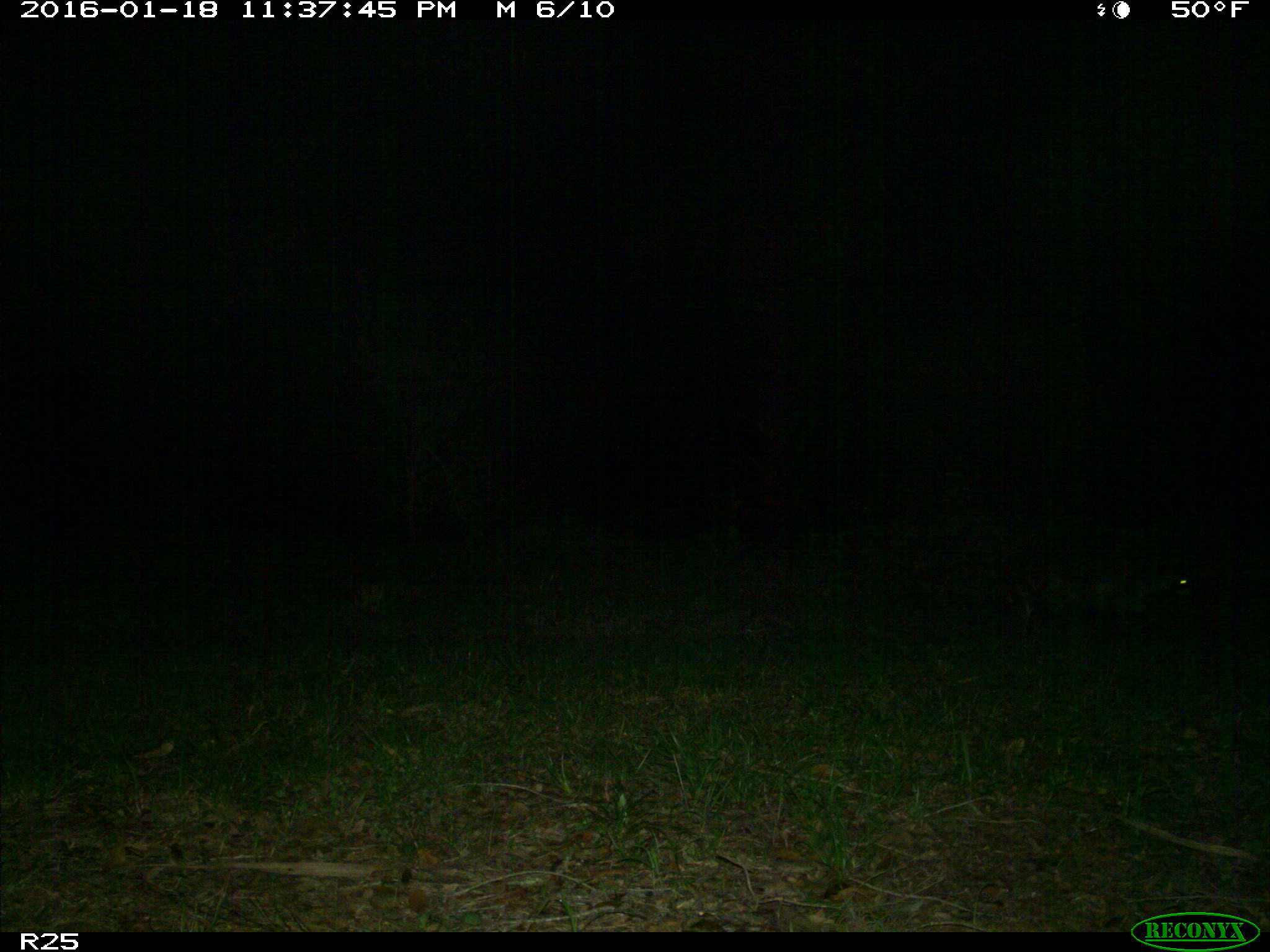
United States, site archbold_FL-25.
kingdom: Animalia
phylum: Chordata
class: Mammalia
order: Carnivora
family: Procyonidae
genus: Procyon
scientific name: Procyon lotor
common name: common raccoon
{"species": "Procyon lotor (common raccoon)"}